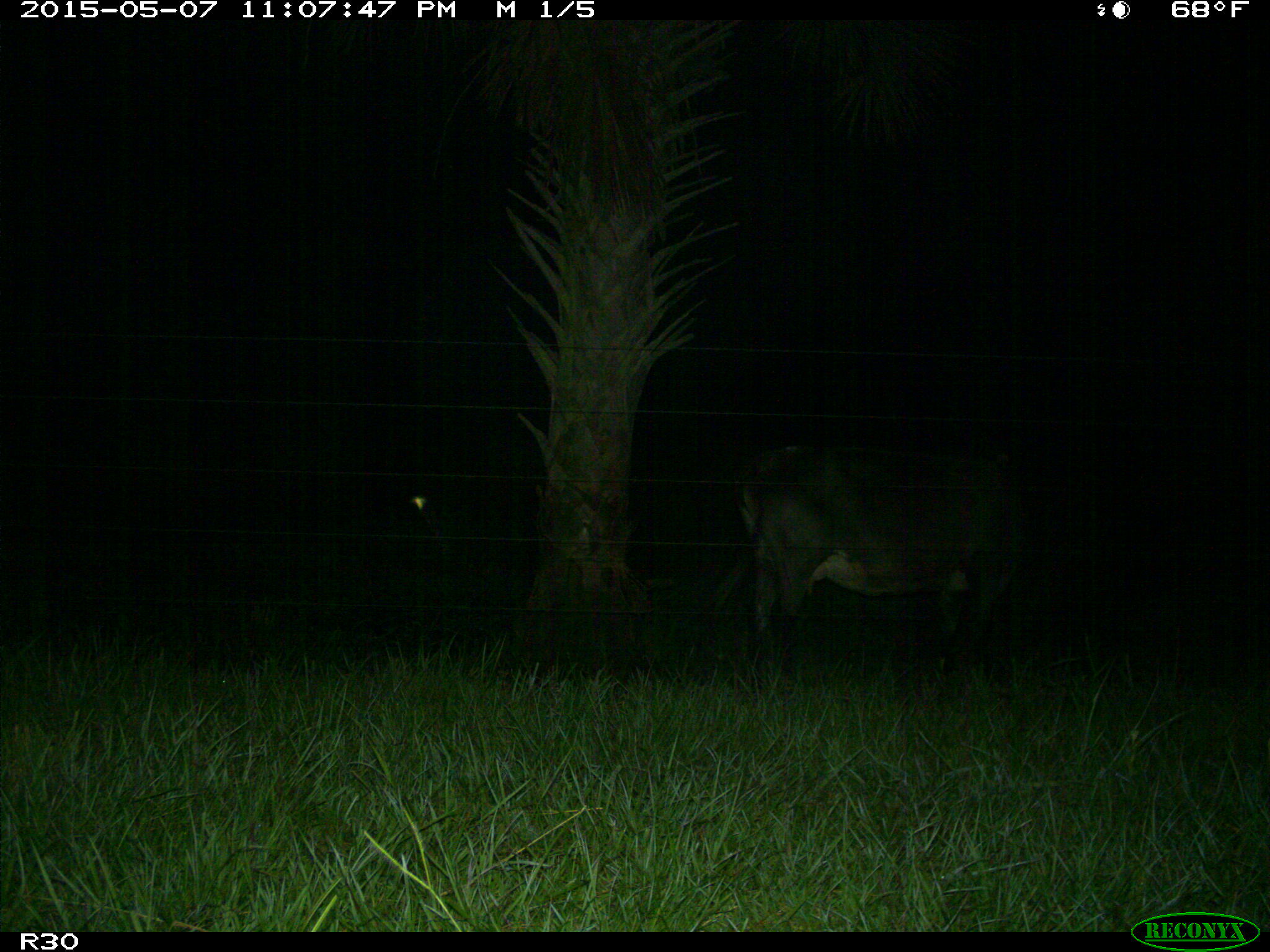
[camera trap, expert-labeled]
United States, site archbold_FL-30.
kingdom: Animalia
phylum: Chordata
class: Mammalia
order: Artiodactyla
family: Bovidae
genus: Bos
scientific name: Bos taurus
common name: domestic cow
Bos taurus (domestic cow).